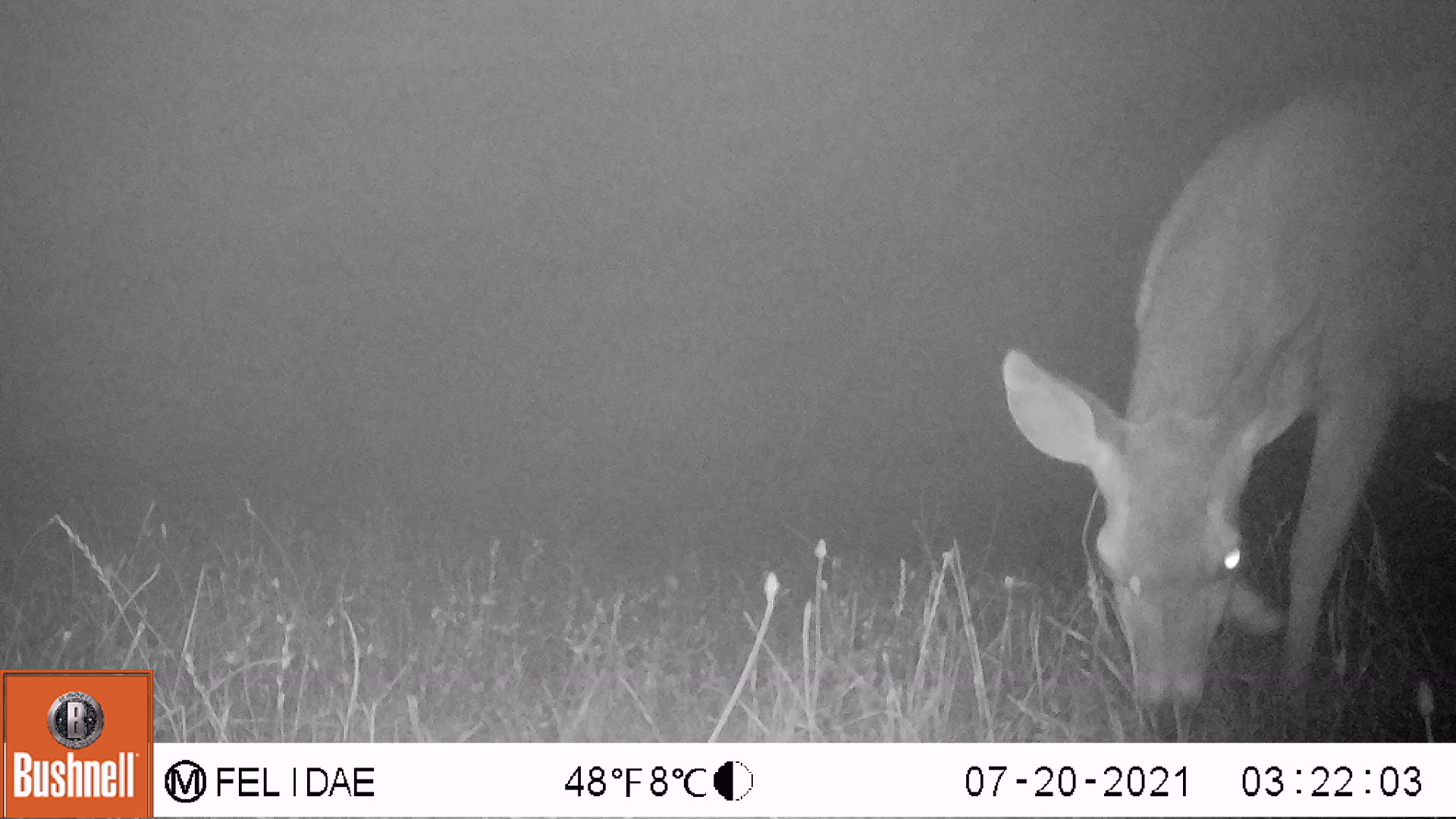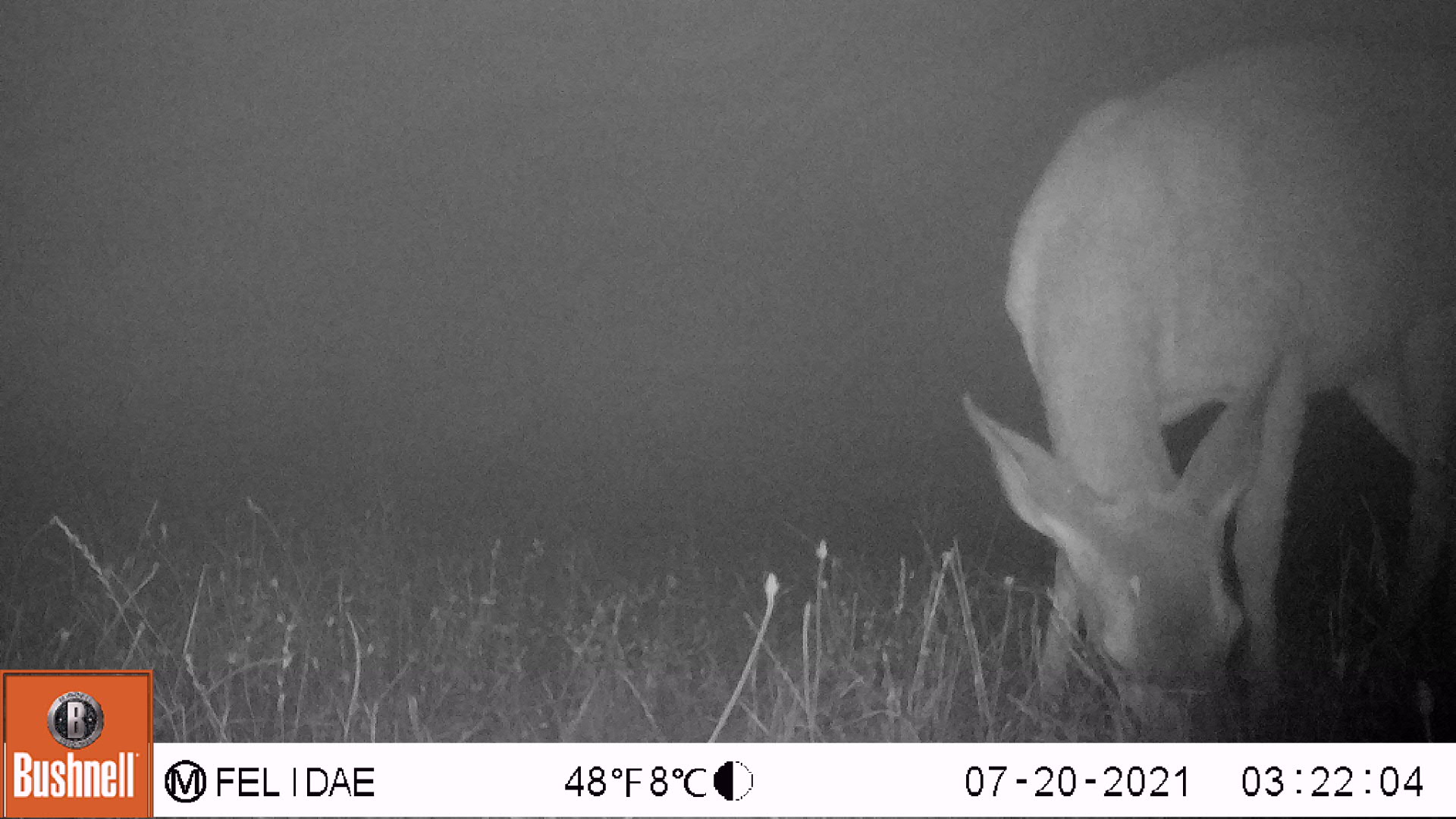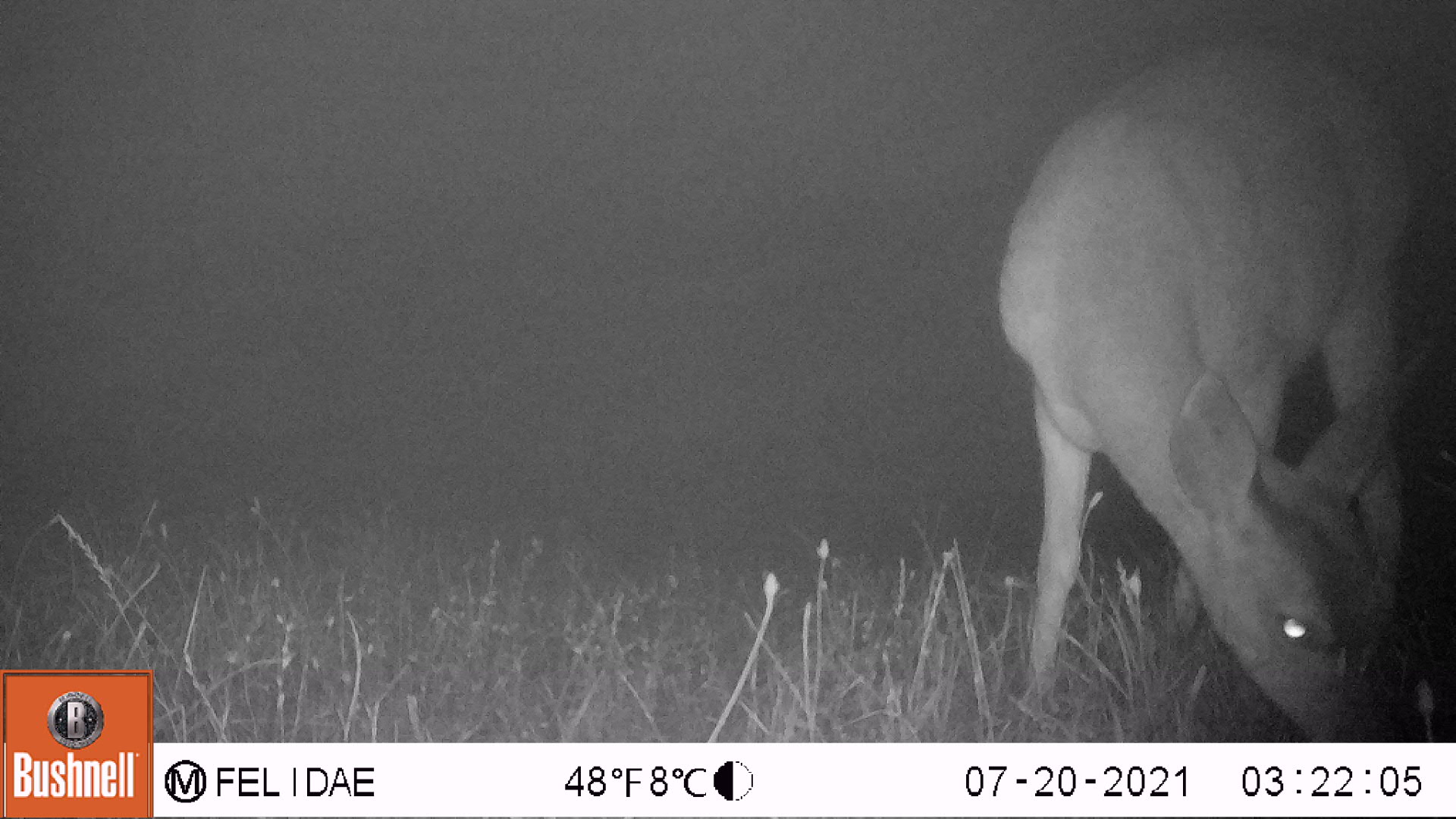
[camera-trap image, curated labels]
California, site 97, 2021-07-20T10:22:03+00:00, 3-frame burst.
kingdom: Animalia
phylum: Chordata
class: Mammalia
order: Artiodactyla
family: Cervidae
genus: Odocoileus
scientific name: Odocoileus hemionus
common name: mule deer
Mule deer (Odocoileus hemionus).